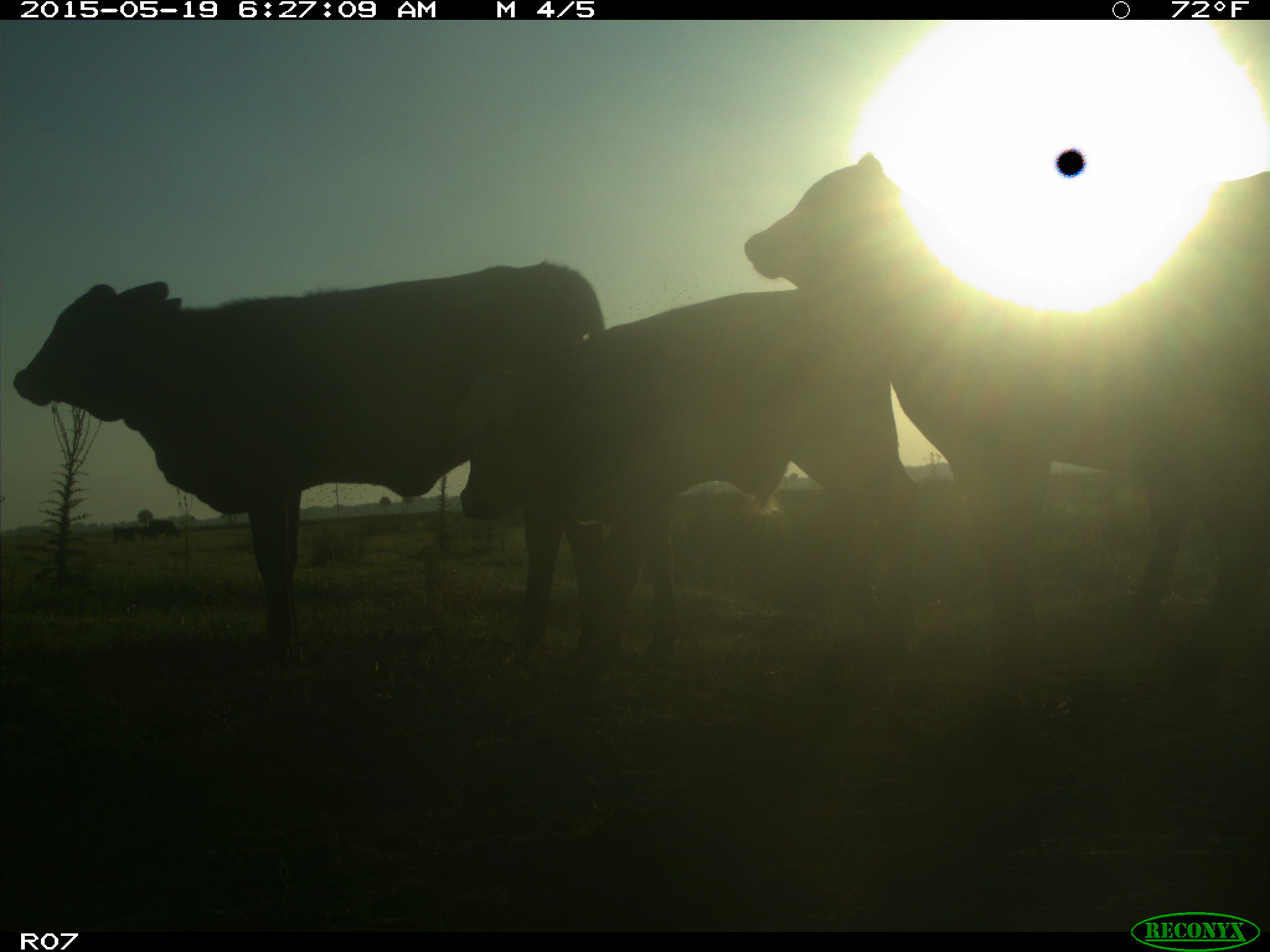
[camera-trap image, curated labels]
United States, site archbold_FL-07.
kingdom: Animalia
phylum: Chordata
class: Mammalia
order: Artiodactyla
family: Bovidae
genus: Bos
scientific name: Bos taurus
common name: domestic cow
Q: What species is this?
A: Bos taurus (domestic cow).